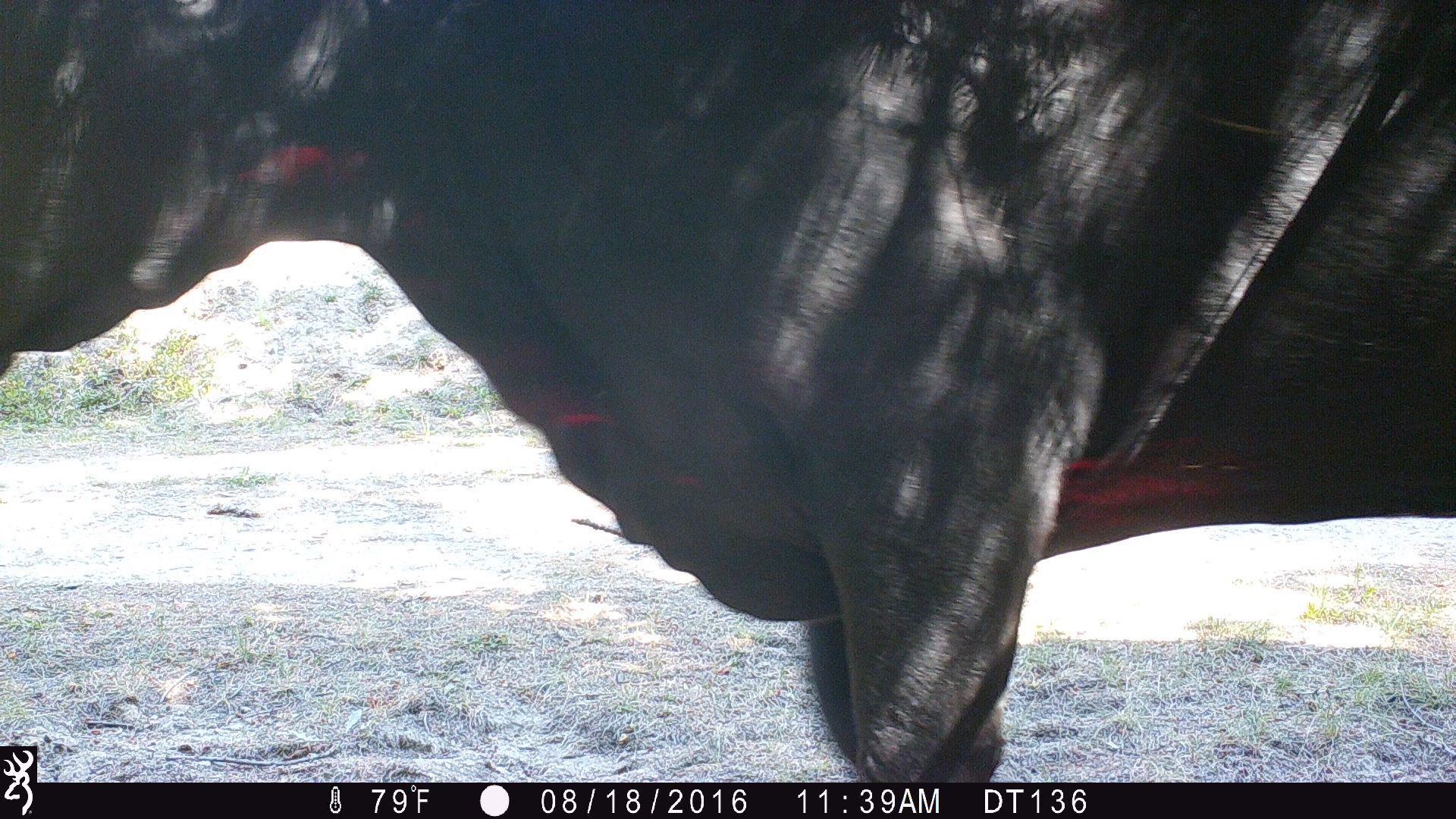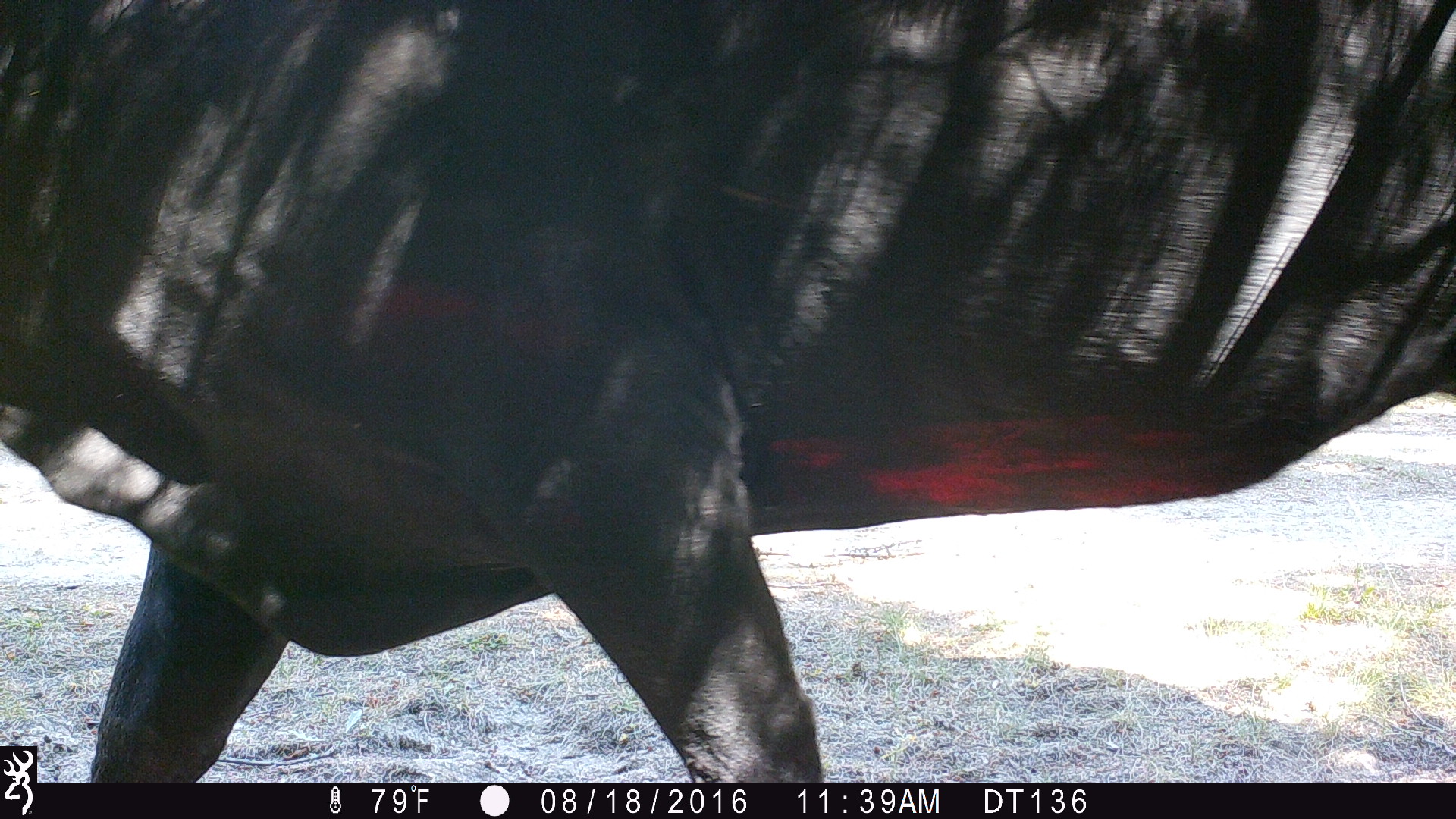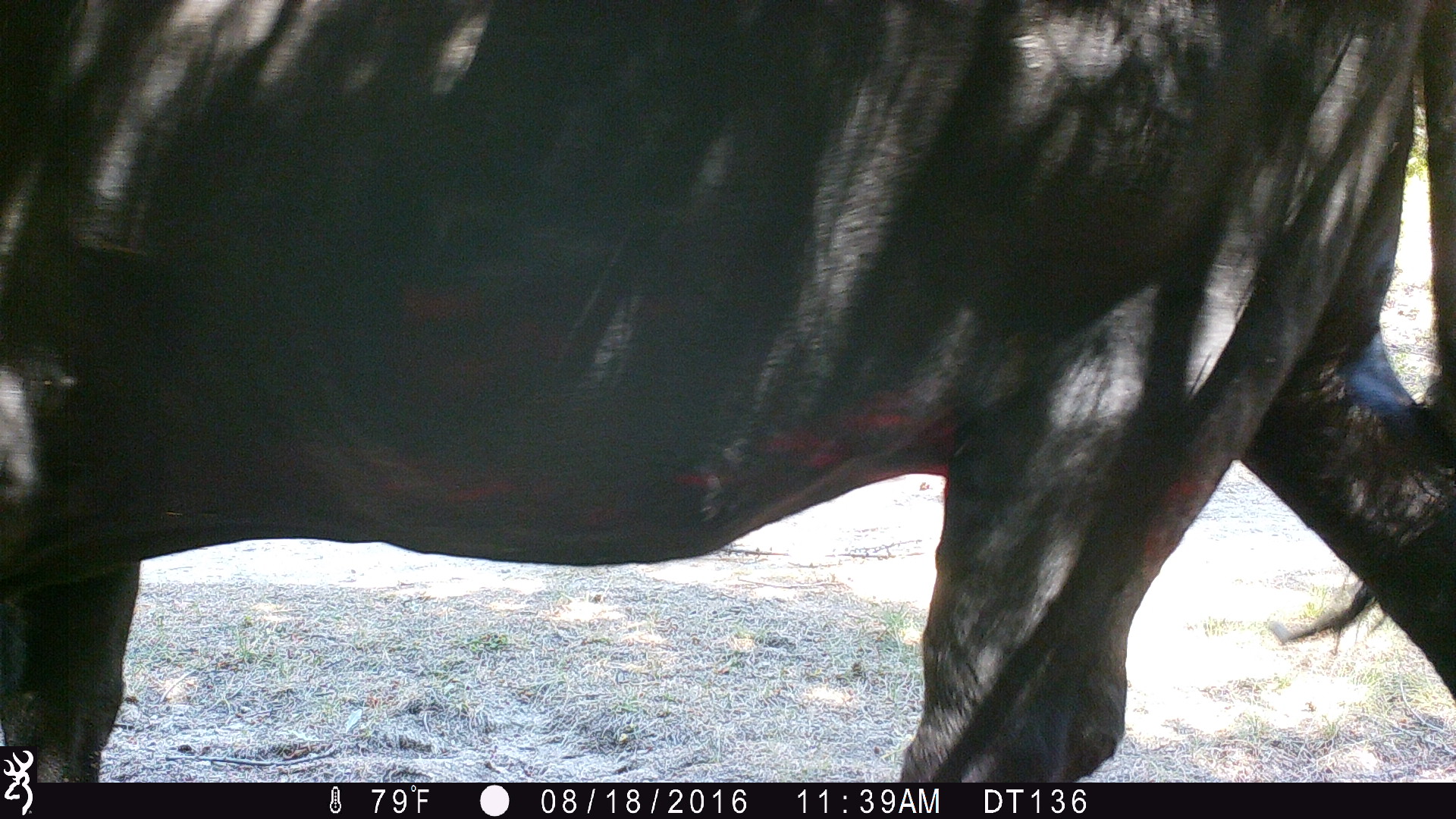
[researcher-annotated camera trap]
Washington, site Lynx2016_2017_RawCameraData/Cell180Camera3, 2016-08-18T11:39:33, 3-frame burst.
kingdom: Animalia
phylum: Chordata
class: Mammalia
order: Artiodactyla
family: Bovidae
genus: Bos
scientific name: Bos taurus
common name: domestic cattle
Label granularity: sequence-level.